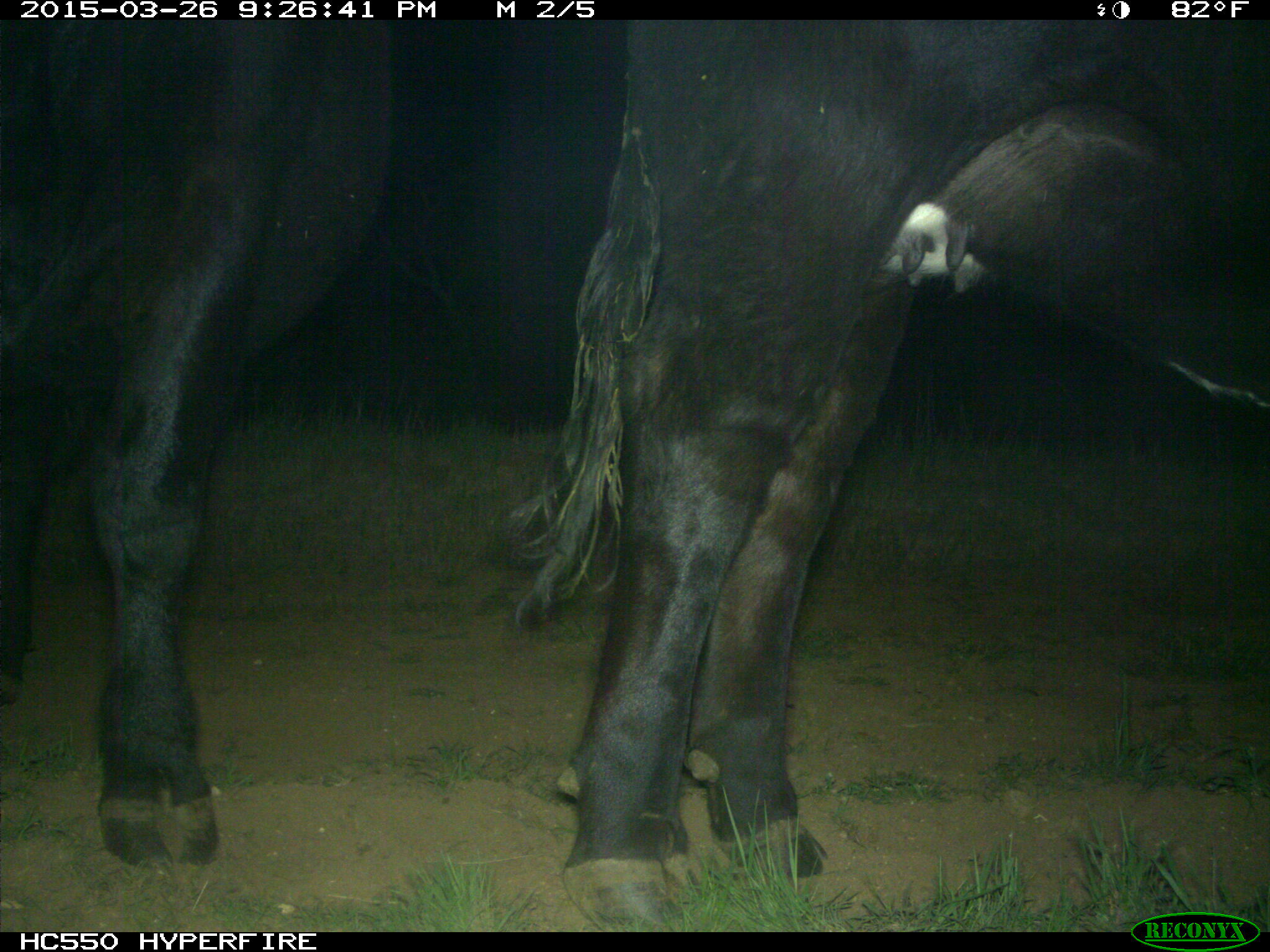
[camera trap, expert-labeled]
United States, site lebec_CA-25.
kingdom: Animalia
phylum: Chordata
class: Mammalia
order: Artiodactyla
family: Bovidae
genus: Bos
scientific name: Bos taurus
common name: domestic cow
Bos taurus (domestic cow).